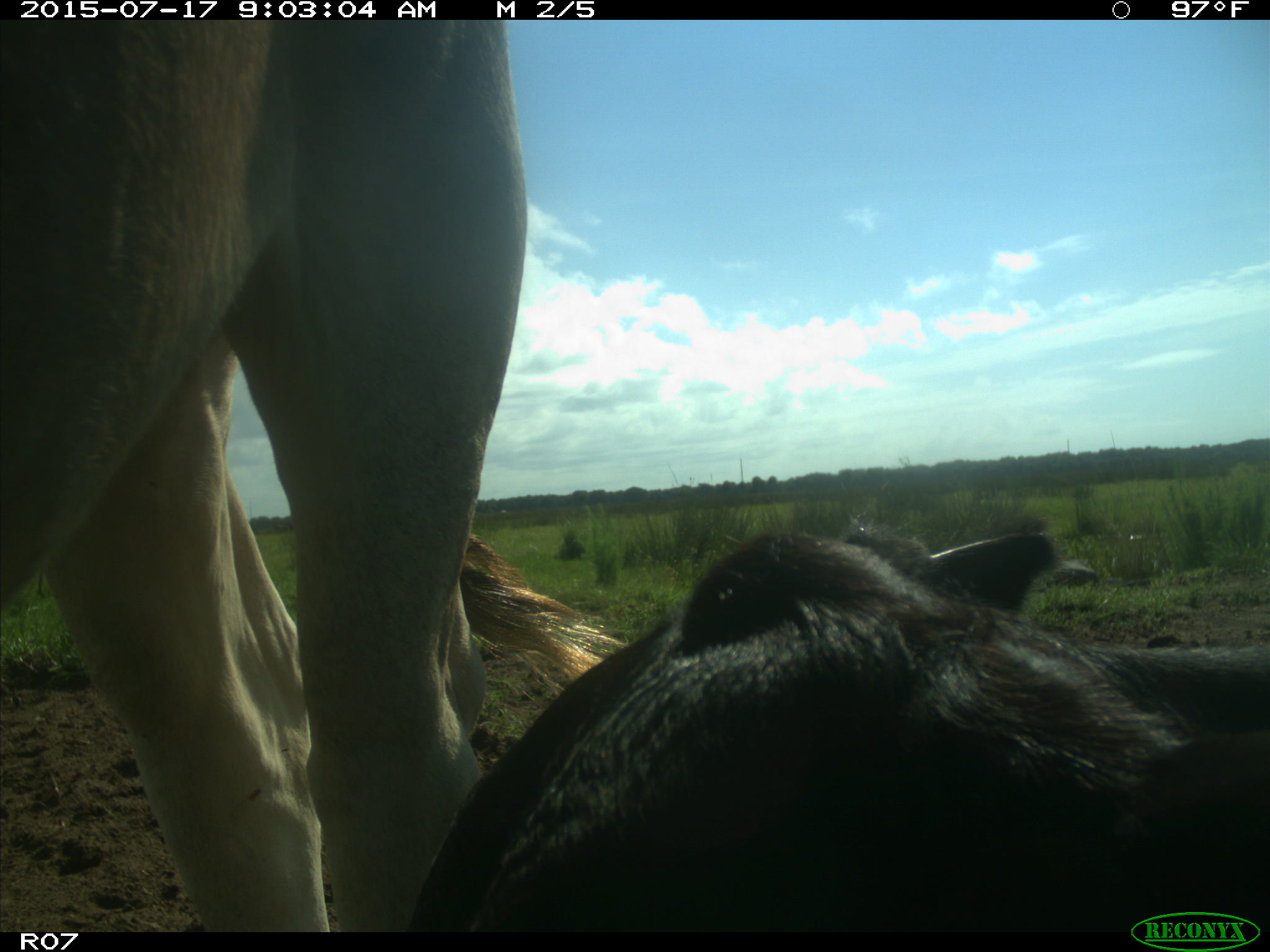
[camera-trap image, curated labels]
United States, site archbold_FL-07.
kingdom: Animalia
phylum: Chordata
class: Mammalia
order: Artiodactyla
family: Bovidae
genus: Bos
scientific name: Bos taurus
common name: domestic cow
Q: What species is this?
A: Bos taurus (domestic cow).